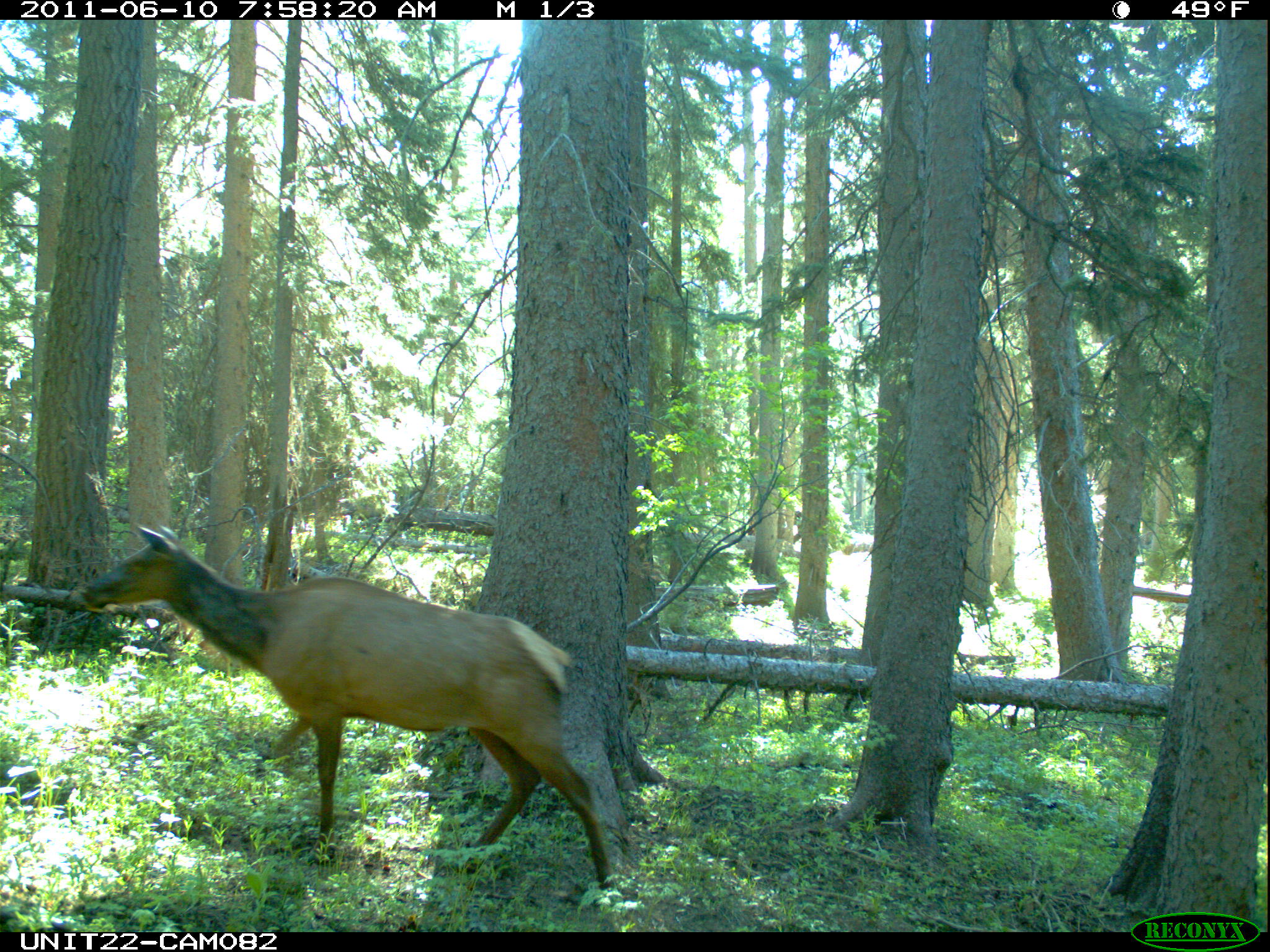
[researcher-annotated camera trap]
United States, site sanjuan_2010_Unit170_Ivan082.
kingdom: Animalia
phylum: Chordata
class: Mammalia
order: Artiodactyla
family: Cervidae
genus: Cervus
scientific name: Cervus elaphus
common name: red deer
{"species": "Cervus elaphus (red deer)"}